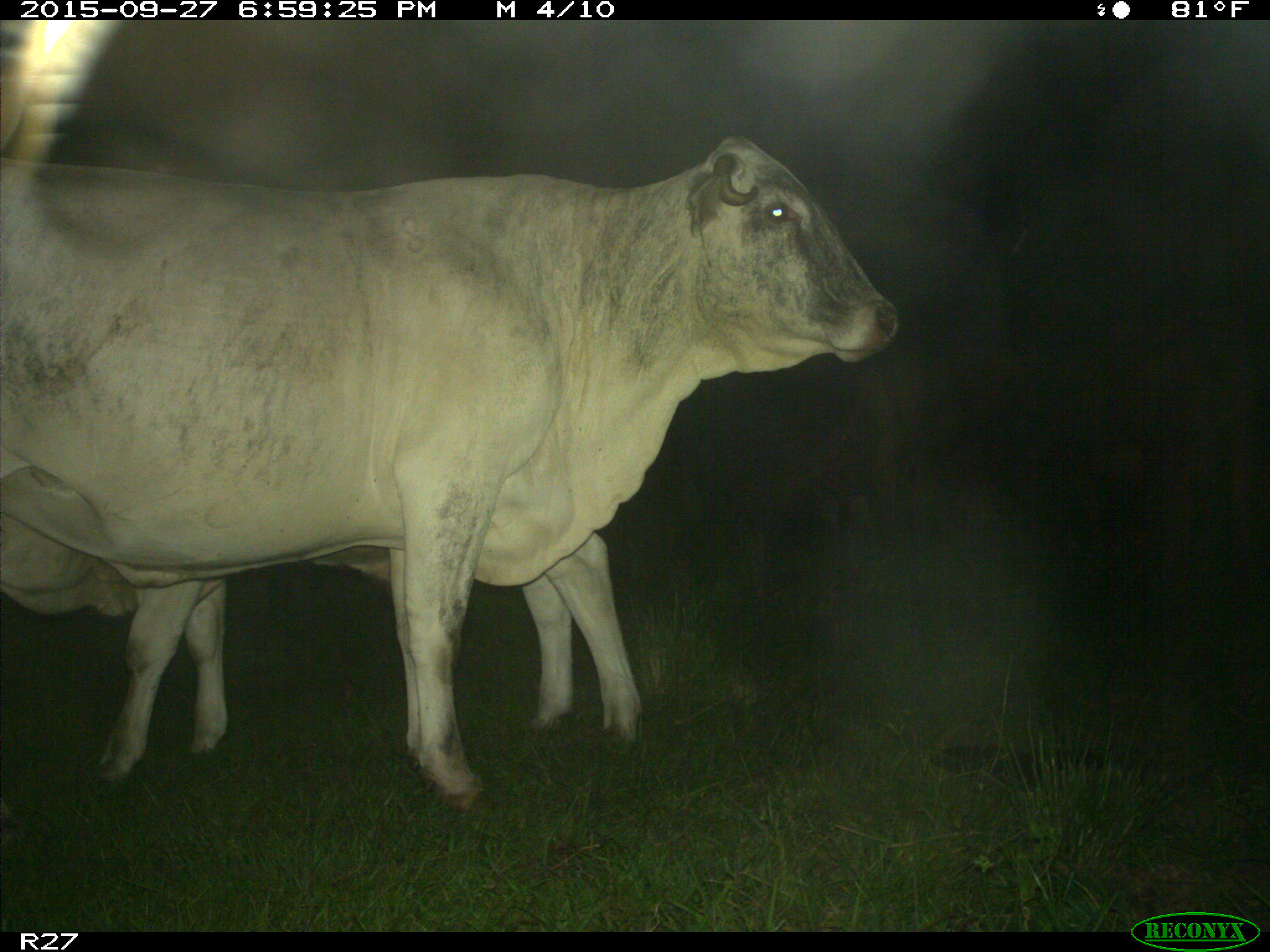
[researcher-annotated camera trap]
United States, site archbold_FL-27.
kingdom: Animalia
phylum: Chordata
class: Mammalia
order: Artiodactyla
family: Bovidae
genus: Bos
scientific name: Bos taurus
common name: domestic cow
Bos taurus (domestic cow).